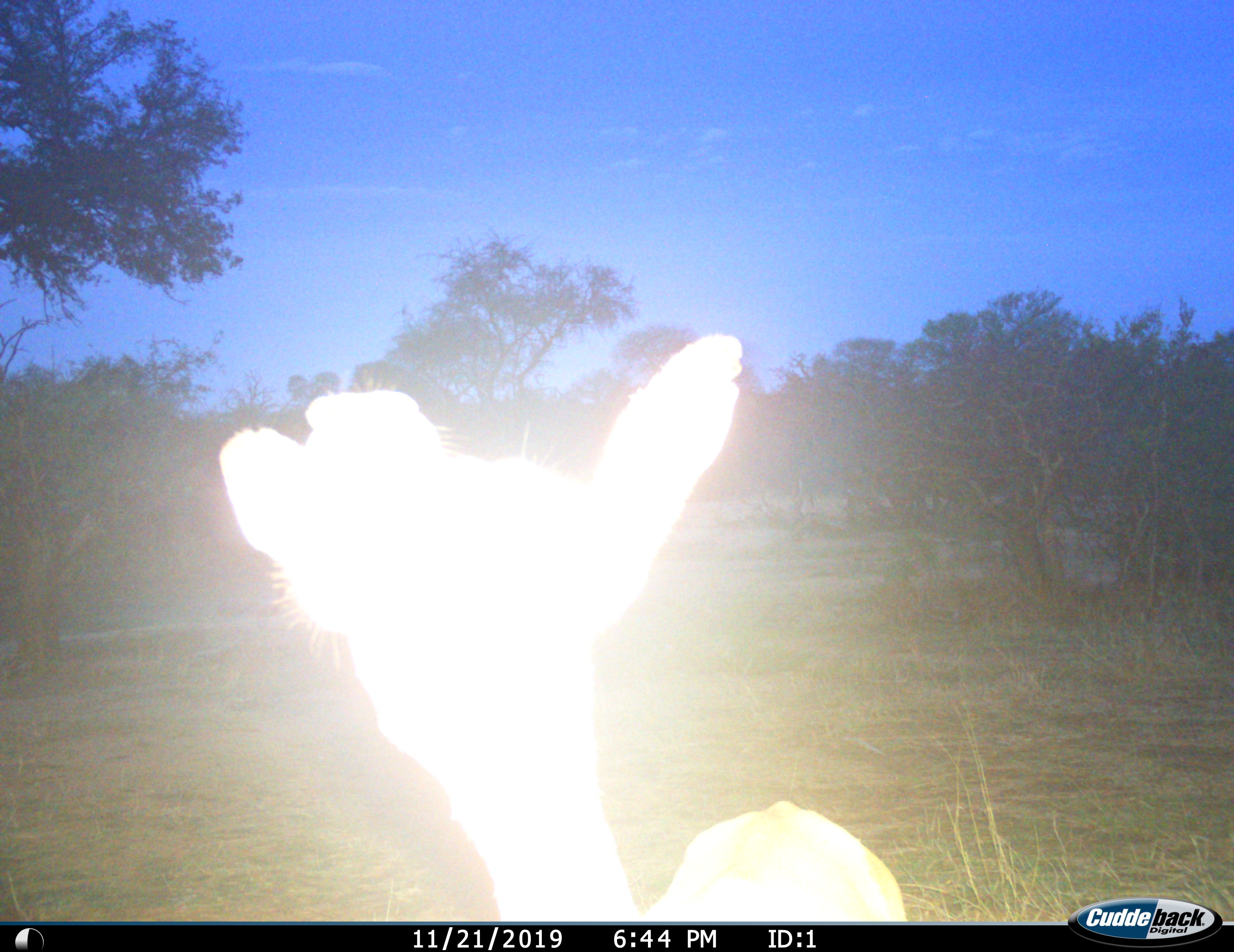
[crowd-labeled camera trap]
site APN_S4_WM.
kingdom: Animalia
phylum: Chordata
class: Mammalia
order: Artiodactyla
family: Bovidae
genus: Aepyceros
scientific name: Aepyceros melampus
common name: impala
Impala (Aepyceros melampus), count 1. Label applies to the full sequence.